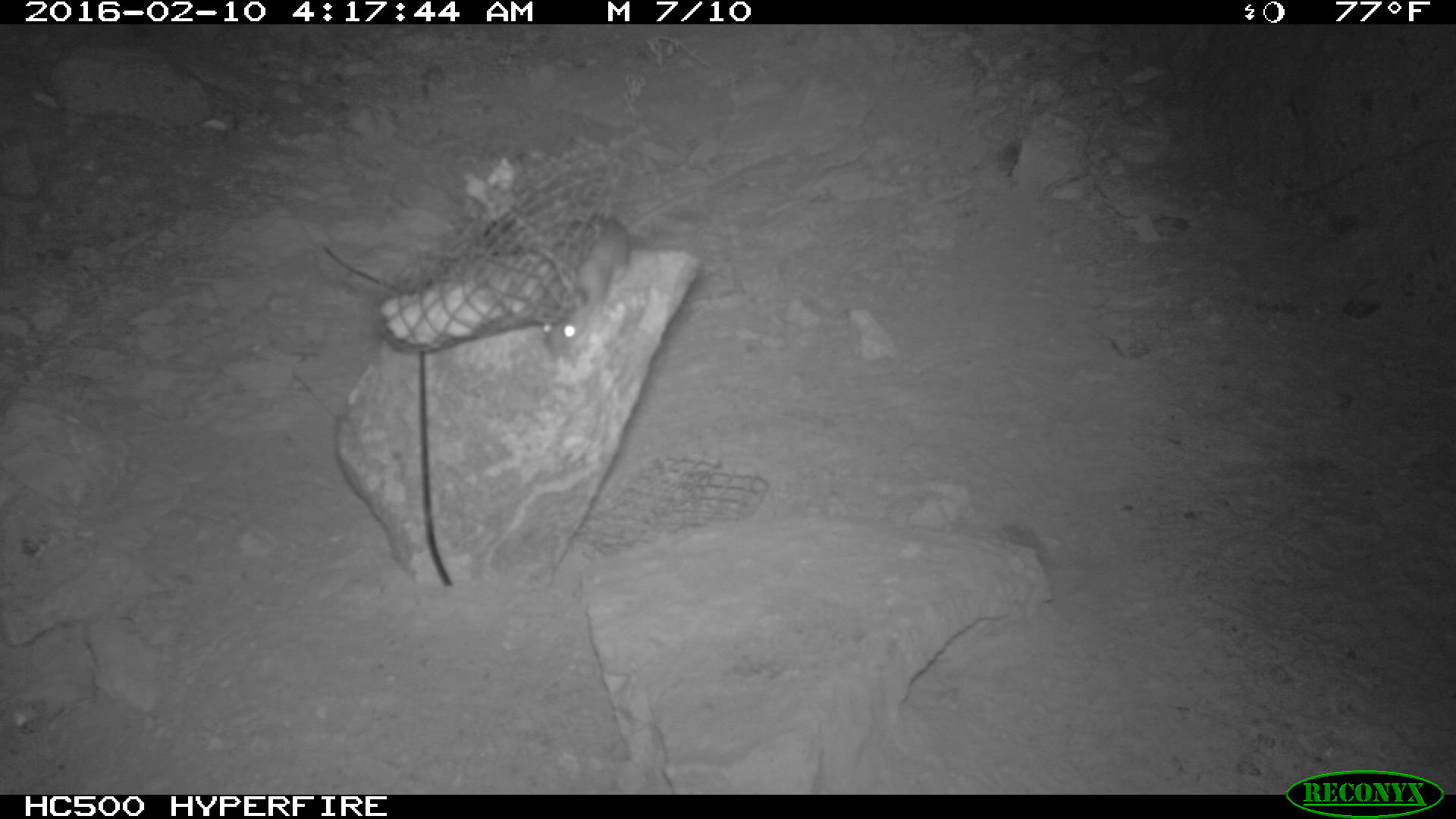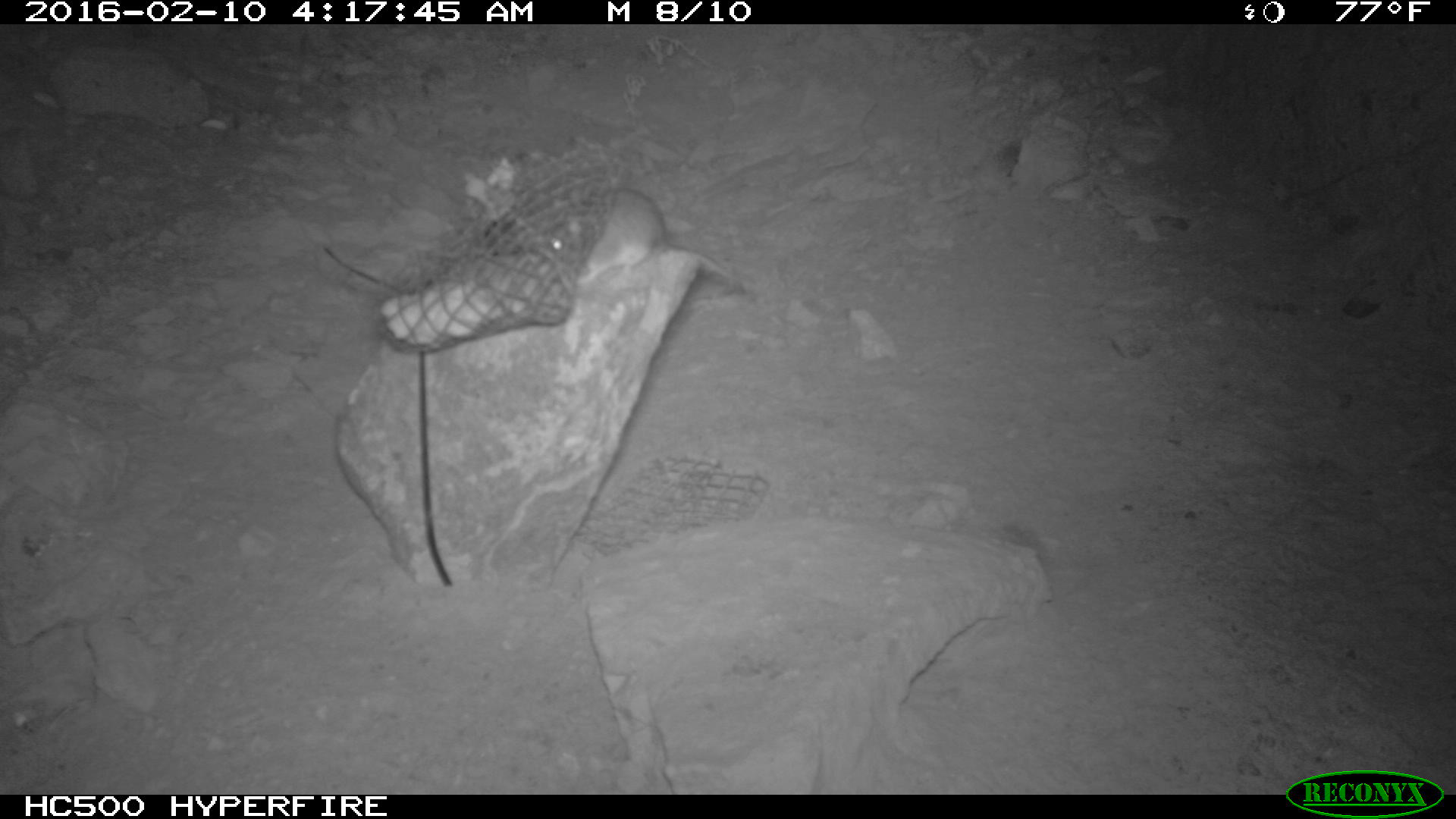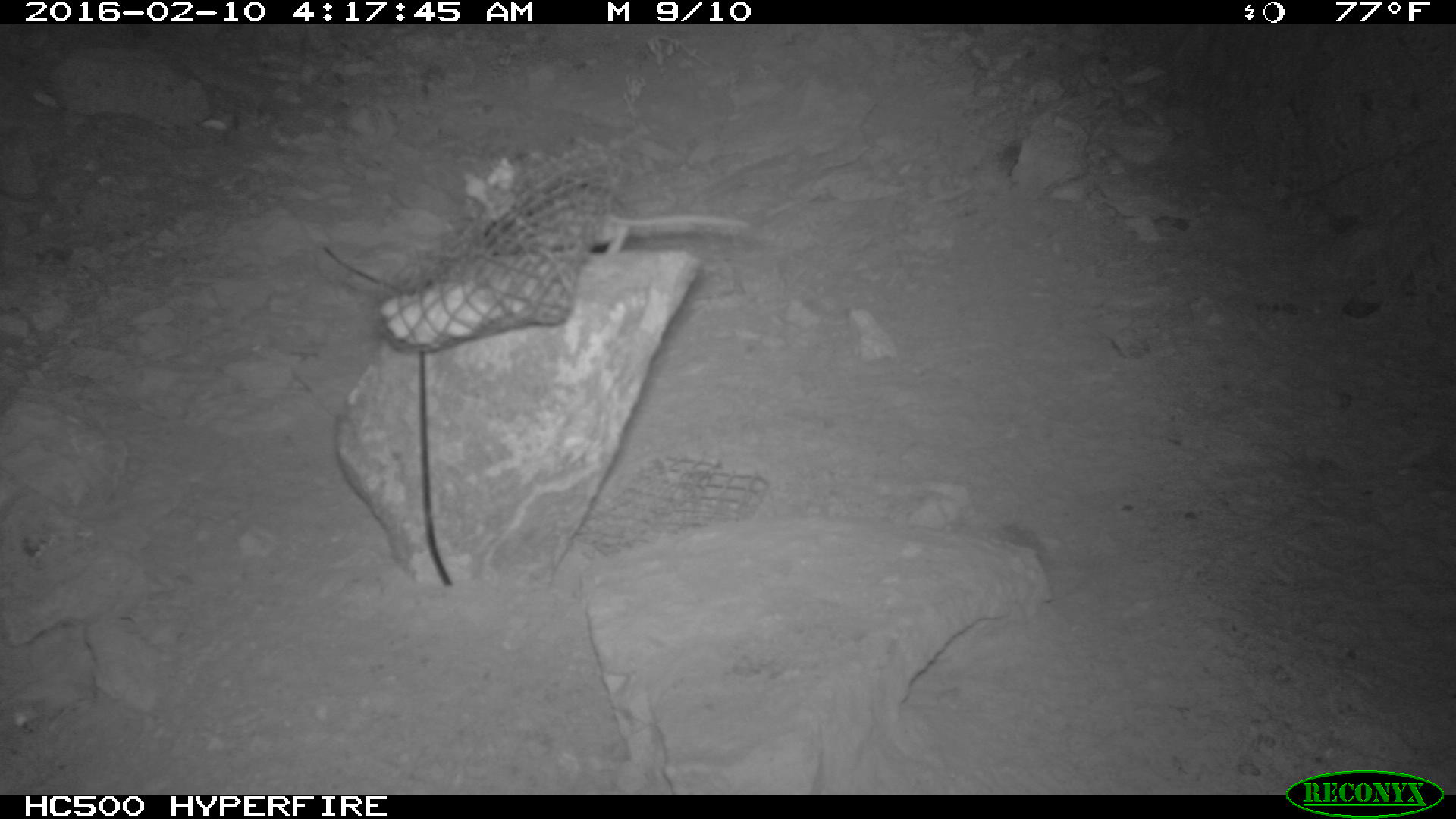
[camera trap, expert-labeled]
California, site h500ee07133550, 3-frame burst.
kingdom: Animalia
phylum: Chordata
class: Mammalia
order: Rodentia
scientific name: Rodentia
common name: rodent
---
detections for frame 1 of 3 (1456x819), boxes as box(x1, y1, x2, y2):
rodent: box(529, 193, 678, 351)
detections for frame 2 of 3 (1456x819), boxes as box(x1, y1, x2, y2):
rodent: box(534, 186, 777, 300)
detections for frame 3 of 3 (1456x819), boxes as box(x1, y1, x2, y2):
rodent: box(527, 187, 749, 256)